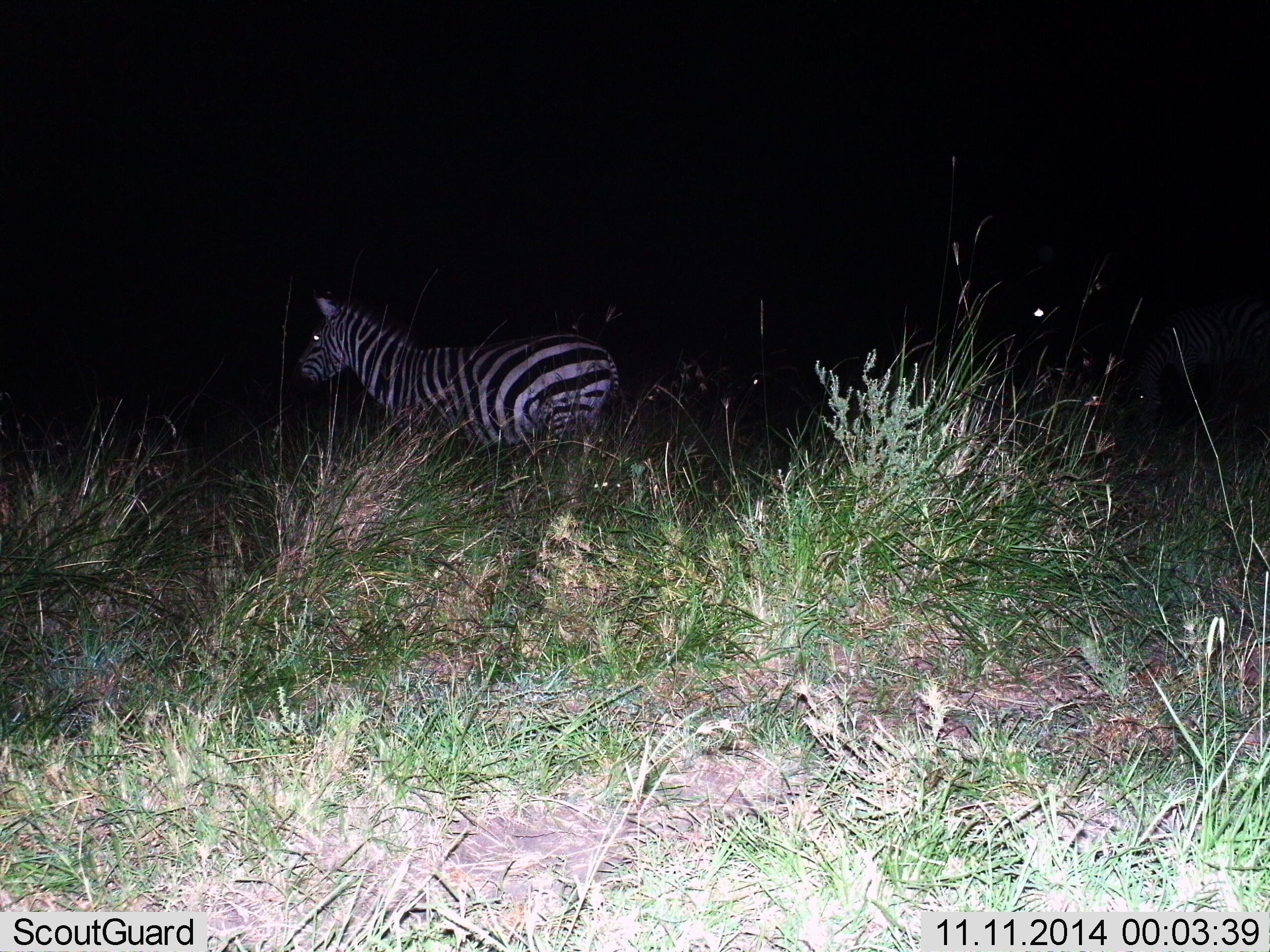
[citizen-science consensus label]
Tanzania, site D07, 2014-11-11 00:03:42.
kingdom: Animalia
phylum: Chordata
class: Mammalia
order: Perissodactyla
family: Equidae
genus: Equus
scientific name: Equus quagga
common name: plains zebra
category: zebra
Zebra (plains zebra) (Equus quagga), count 1. Behavior (volunteer vote fractions): standing 82%, resting 0%, moving 18%, interacting 0%. Young present (vote fraction): 0%. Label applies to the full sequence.